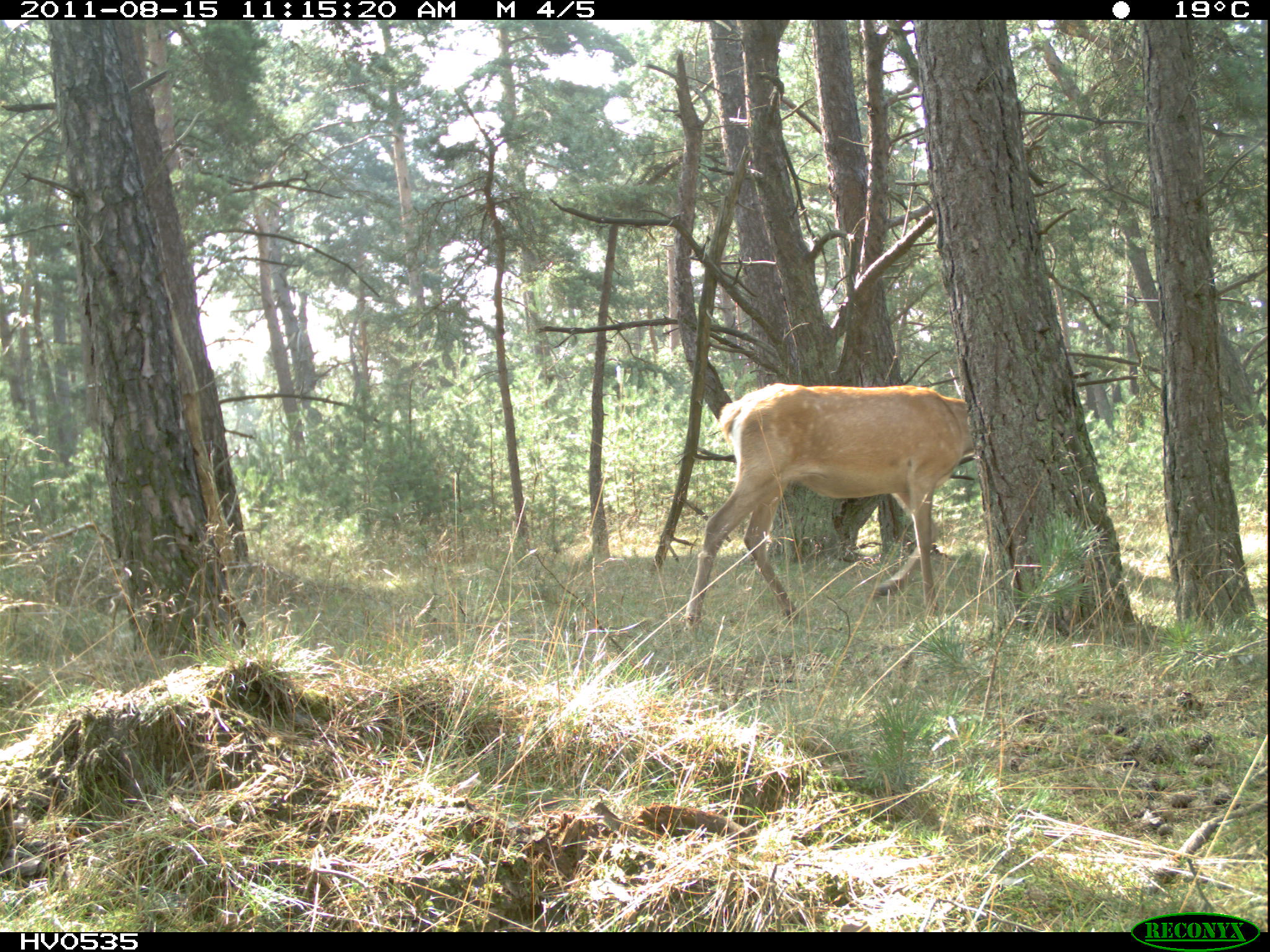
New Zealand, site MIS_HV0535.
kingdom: Animalia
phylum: Chordata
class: Mammalia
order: Artiodactyla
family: Cervidae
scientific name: Cervidae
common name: deer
Deer (Cervidae).